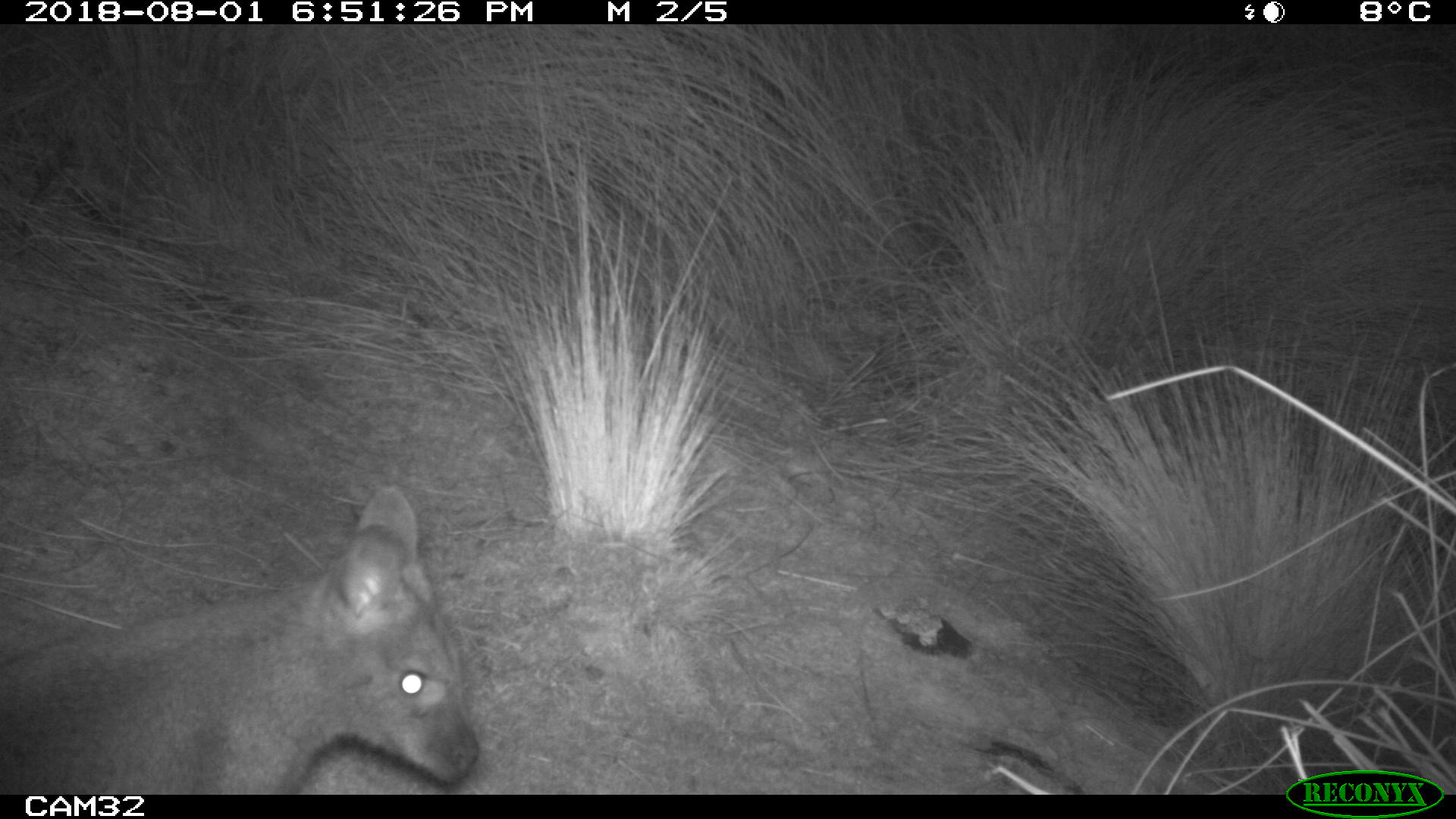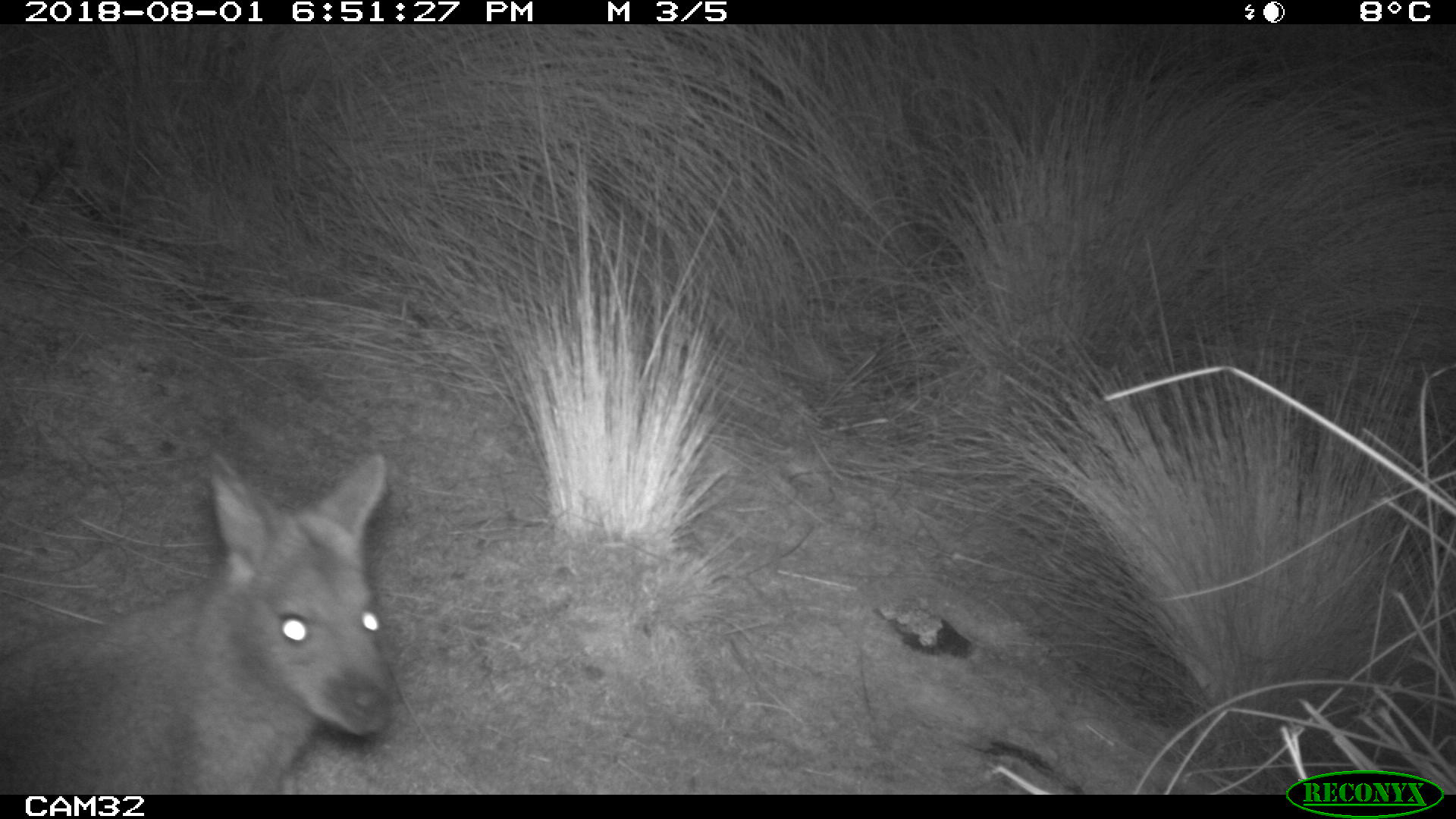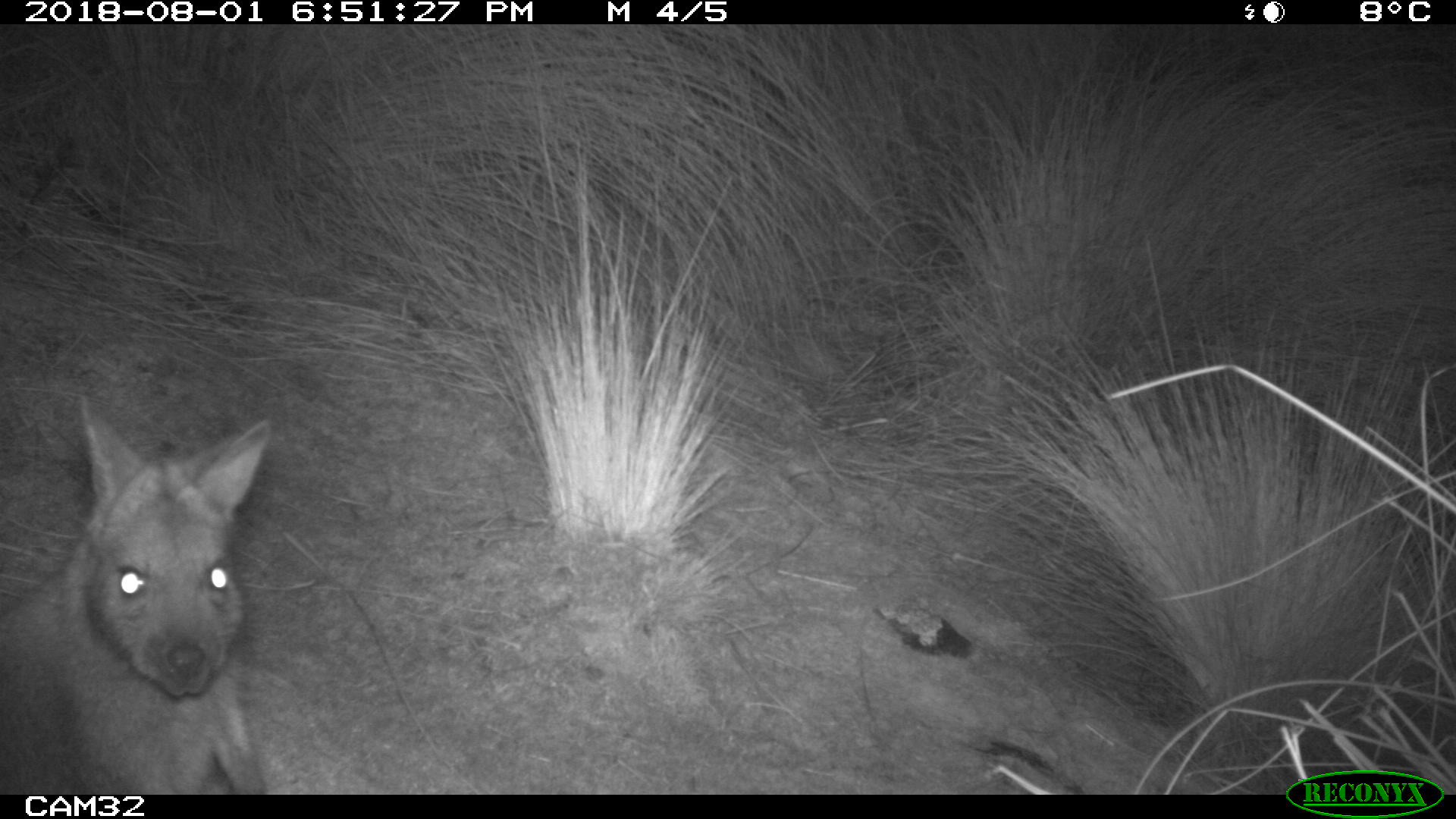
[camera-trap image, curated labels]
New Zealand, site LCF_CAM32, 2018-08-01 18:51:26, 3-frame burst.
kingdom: Animalia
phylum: Chordata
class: Mammalia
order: Diprotodontia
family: Macropodidae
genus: Notamacropus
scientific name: Notamacropus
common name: wallaby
Wallaby (Notamacropus).